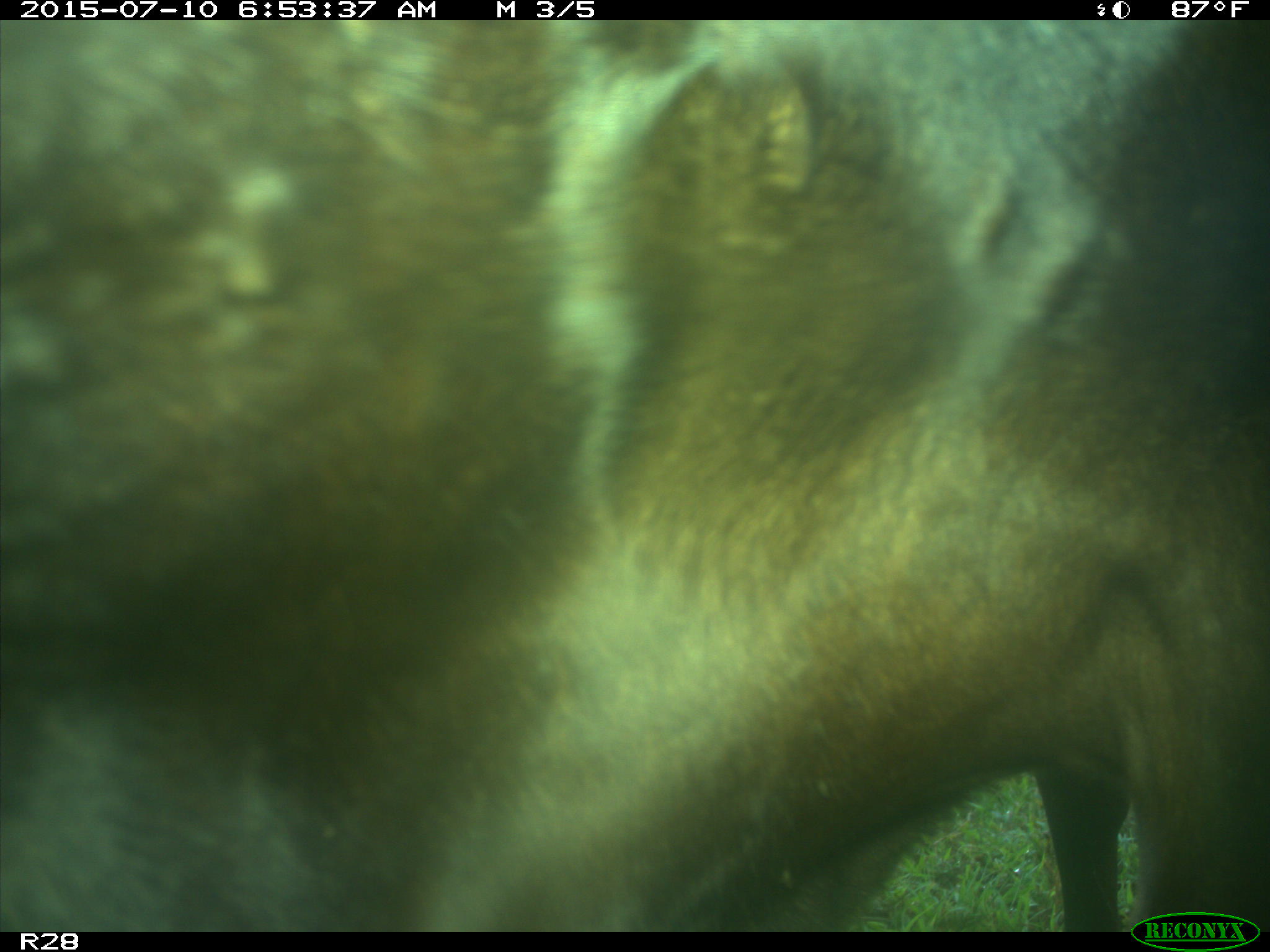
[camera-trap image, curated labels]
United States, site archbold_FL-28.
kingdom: Animalia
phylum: Chordata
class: Mammalia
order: Artiodactyla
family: Bovidae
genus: Bos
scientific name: Bos taurus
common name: domestic cow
Bos taurus (domestic cow).